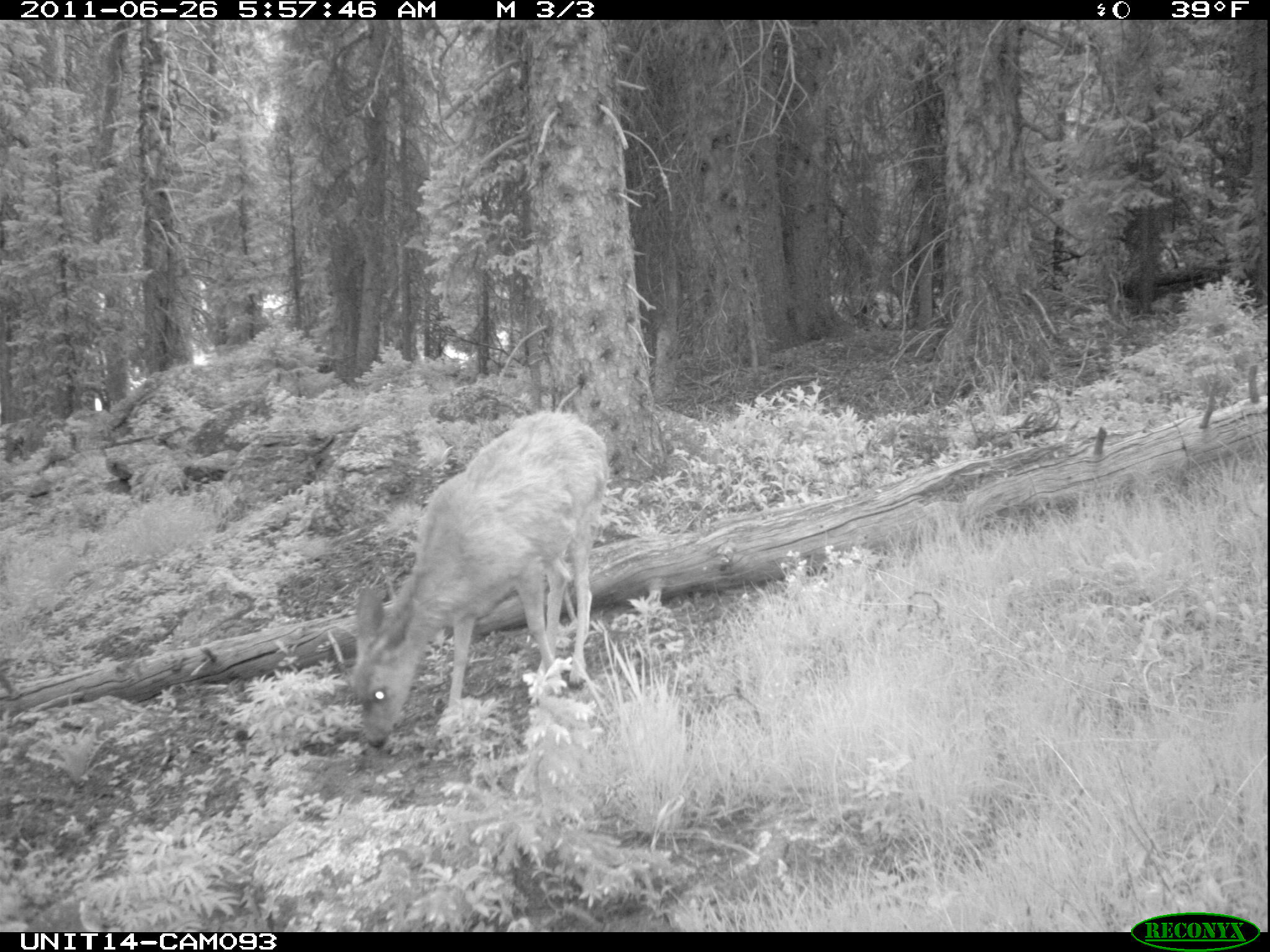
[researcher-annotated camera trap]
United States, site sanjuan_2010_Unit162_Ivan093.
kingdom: Animalia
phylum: Chordata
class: Mammalia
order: Artiodactyla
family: Cervidae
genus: Odocoileus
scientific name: Odocoileus hemionus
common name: mule deer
Odocoileus hemionus (mule deer).